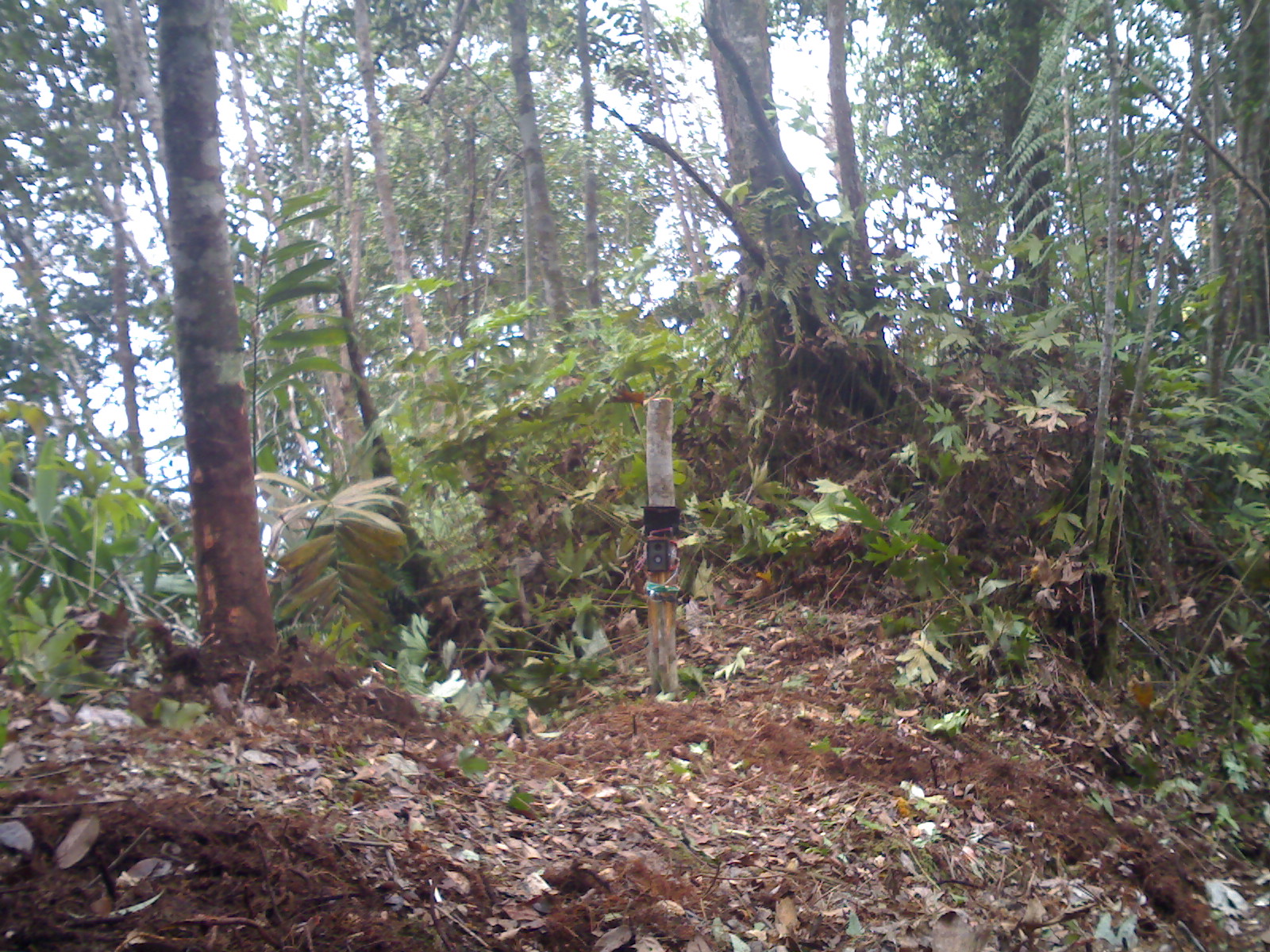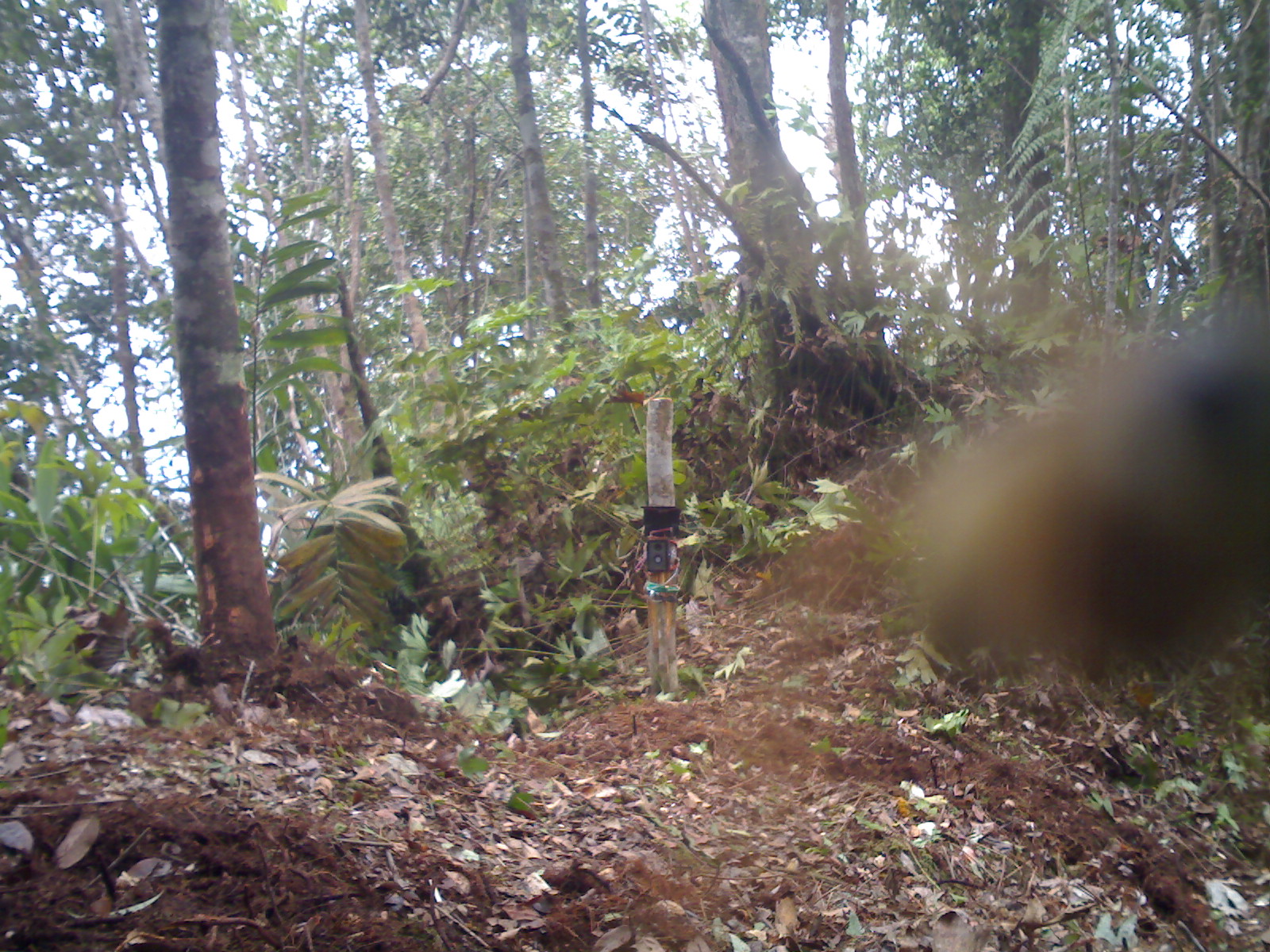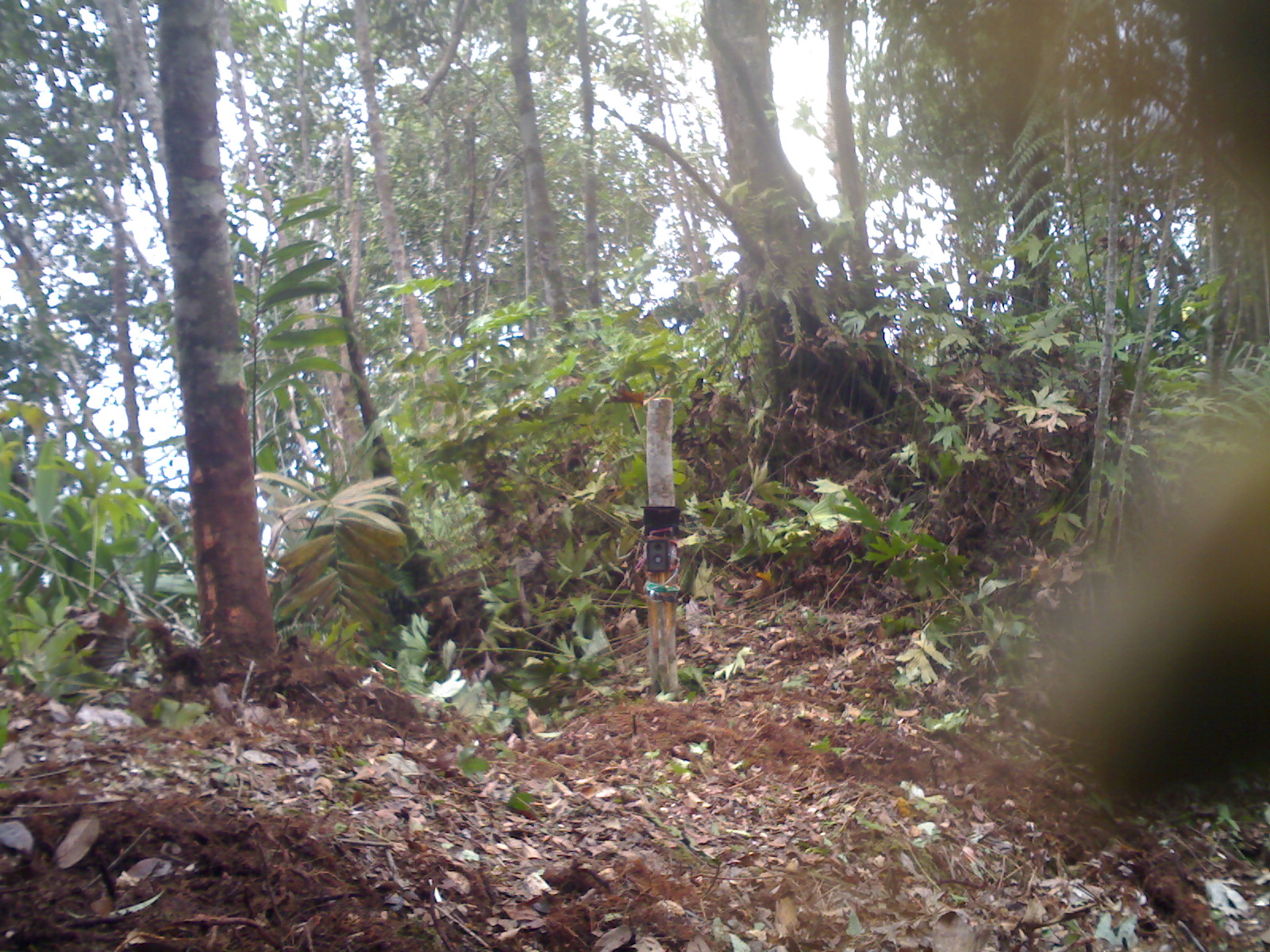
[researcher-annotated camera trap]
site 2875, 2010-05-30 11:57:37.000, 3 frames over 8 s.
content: unidentified animal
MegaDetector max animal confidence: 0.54